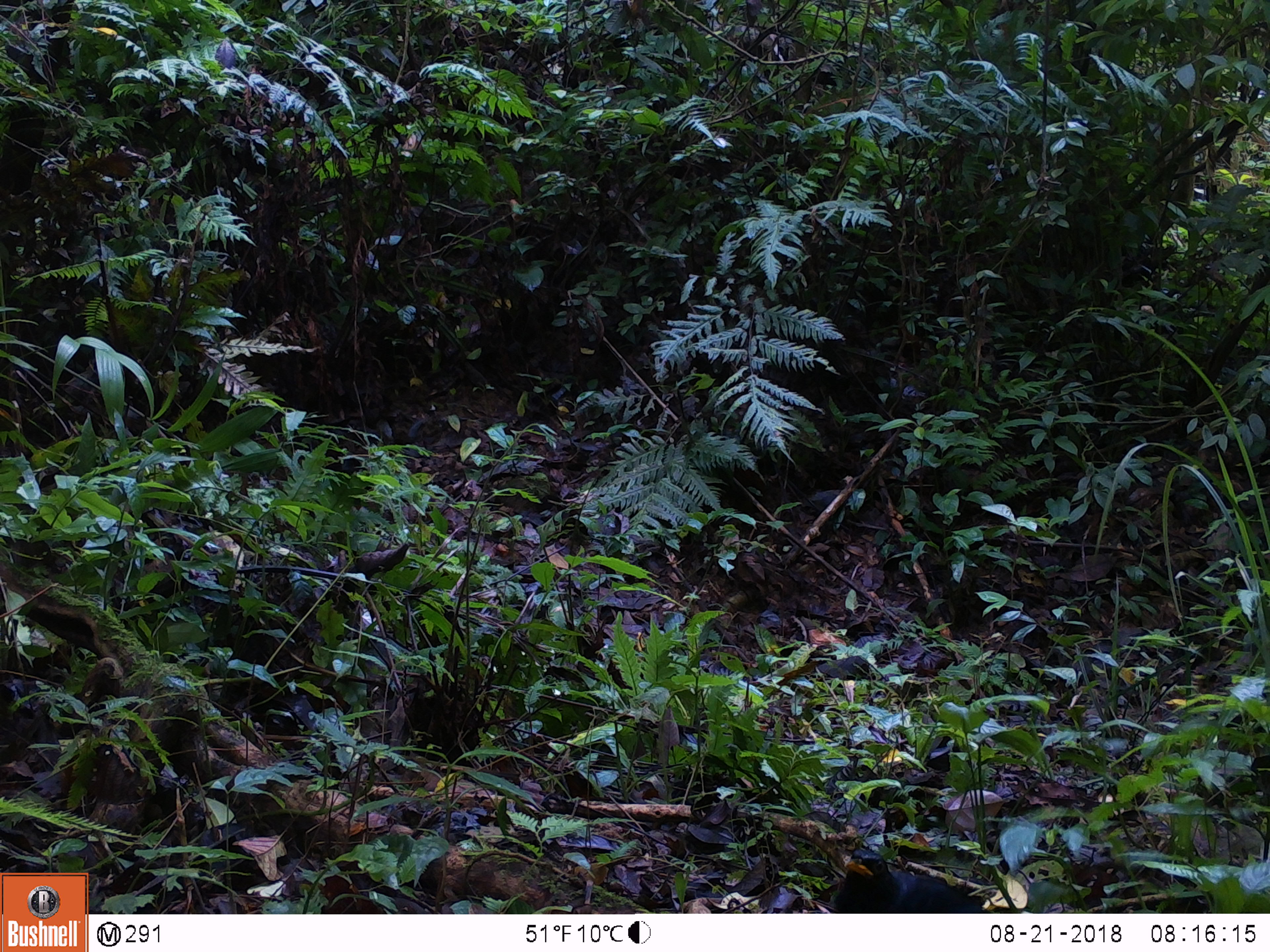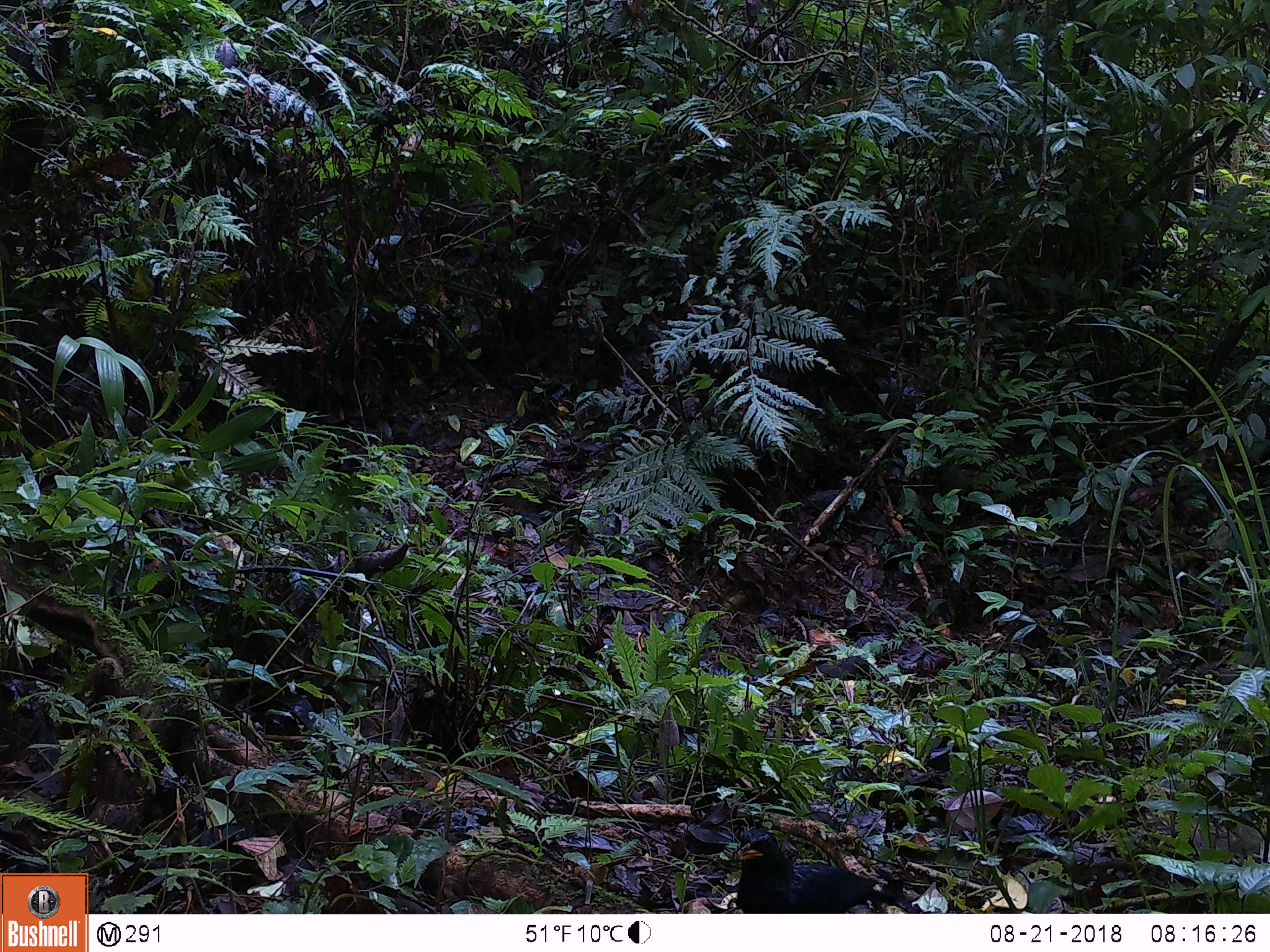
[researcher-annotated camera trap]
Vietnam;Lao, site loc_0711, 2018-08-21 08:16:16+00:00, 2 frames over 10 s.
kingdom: Animalia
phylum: Chordata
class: Aves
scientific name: Aves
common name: bird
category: unidentified bird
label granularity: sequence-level